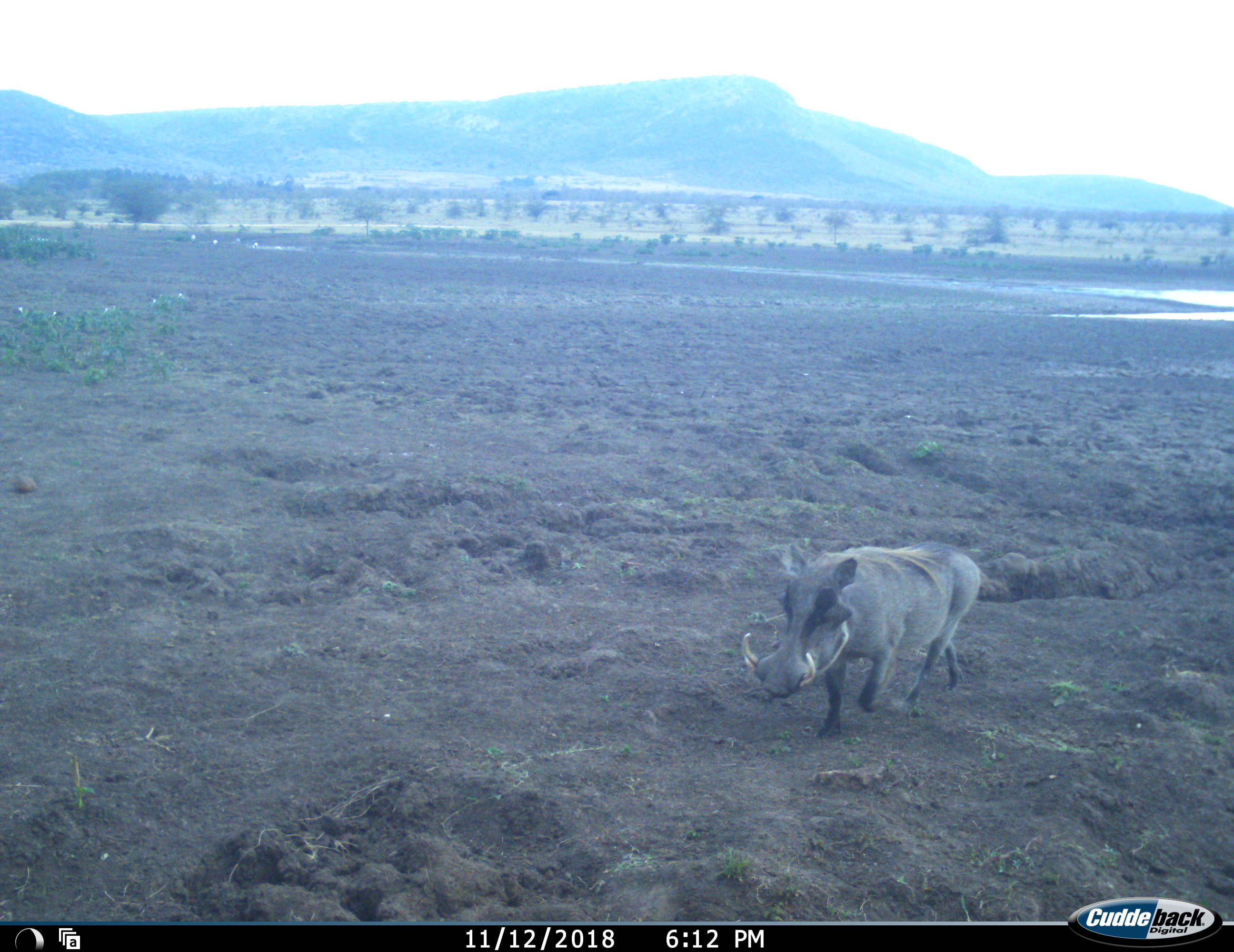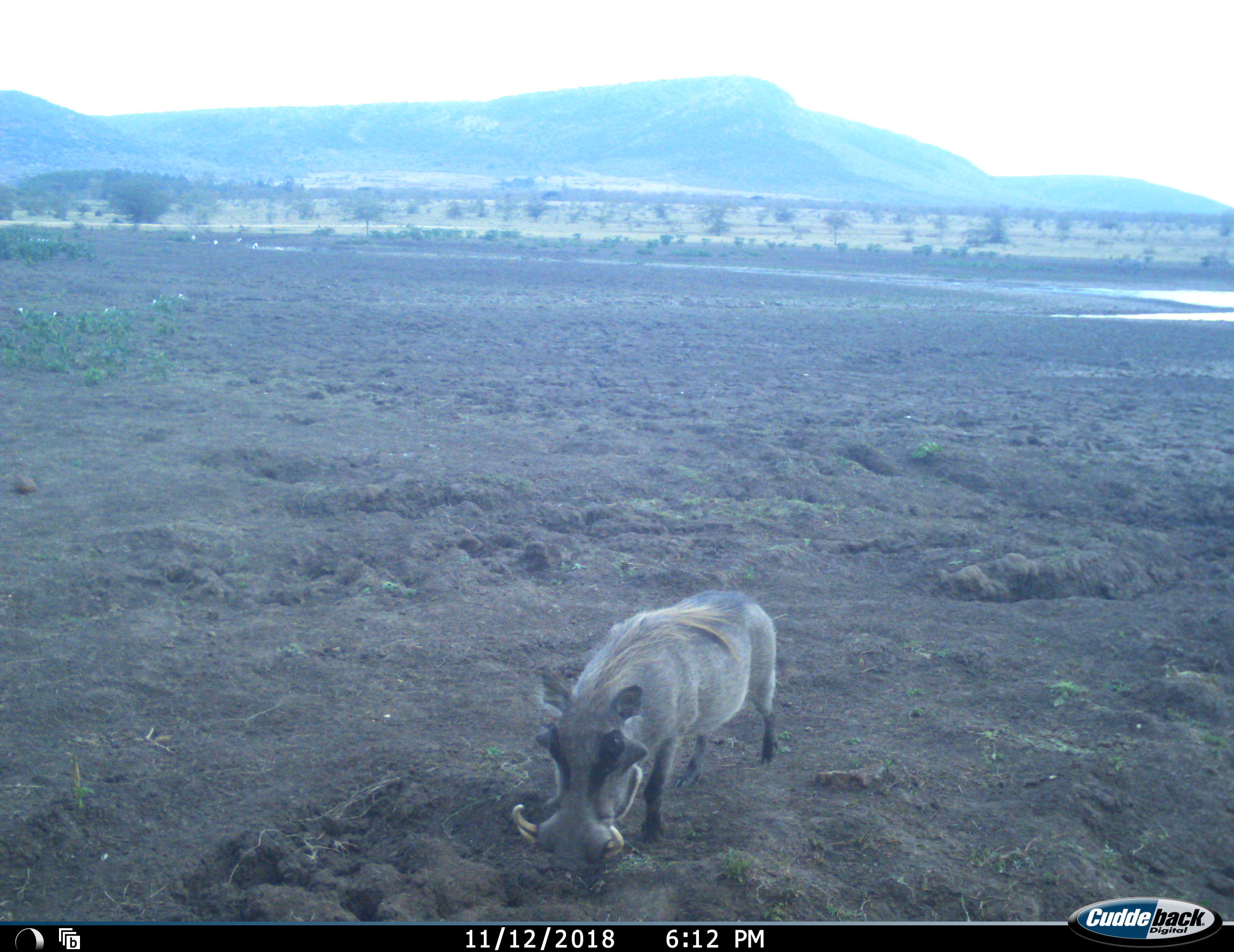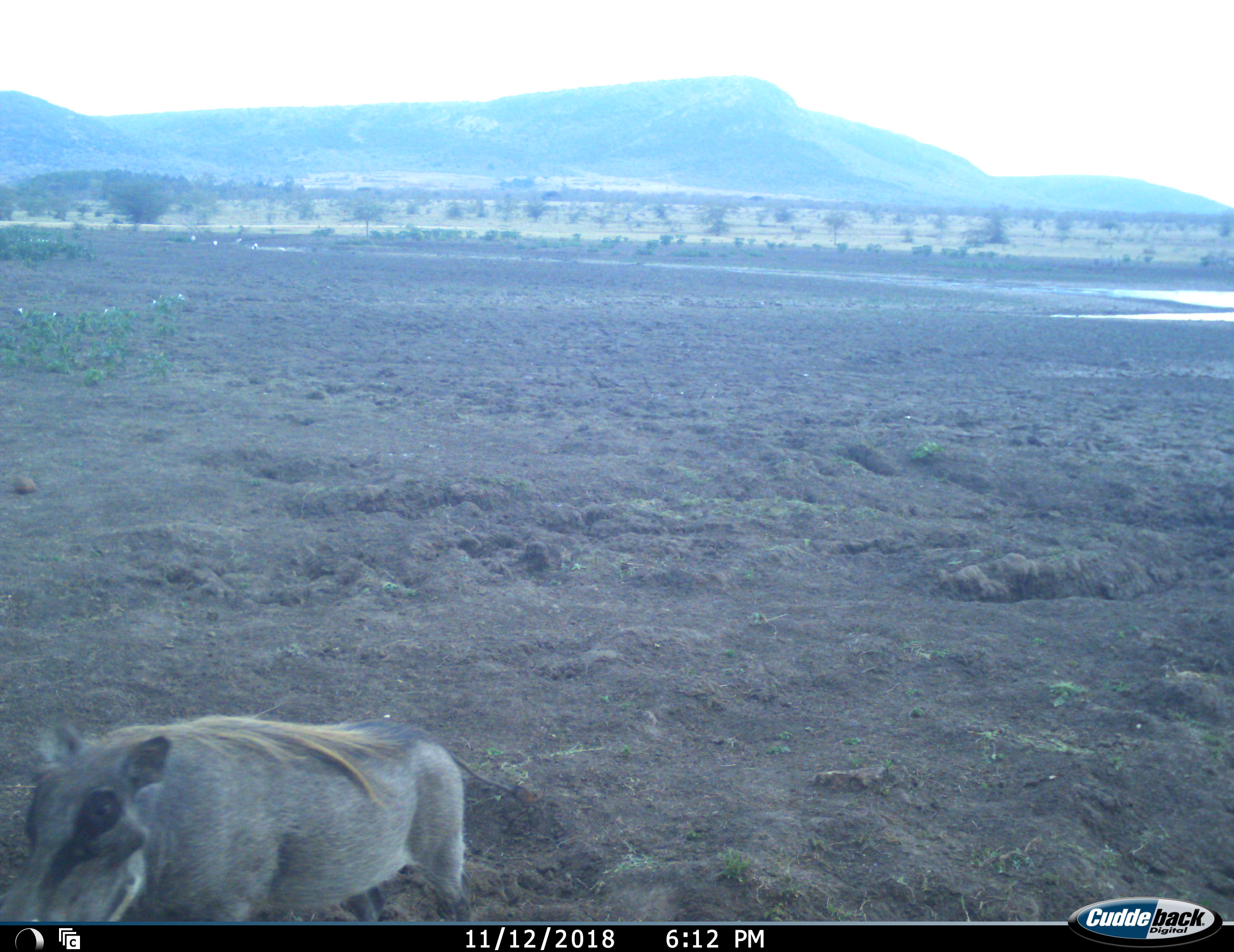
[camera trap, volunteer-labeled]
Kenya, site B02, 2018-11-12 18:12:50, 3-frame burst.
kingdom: Animalia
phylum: Chordata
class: Mammalia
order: Artiodactyla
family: Suidae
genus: Phacochoerus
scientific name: Phacochoerus africanus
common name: warthog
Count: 1.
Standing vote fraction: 0%.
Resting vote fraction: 0%.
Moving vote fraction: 100%.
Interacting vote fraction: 0%.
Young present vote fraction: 10%.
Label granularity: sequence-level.